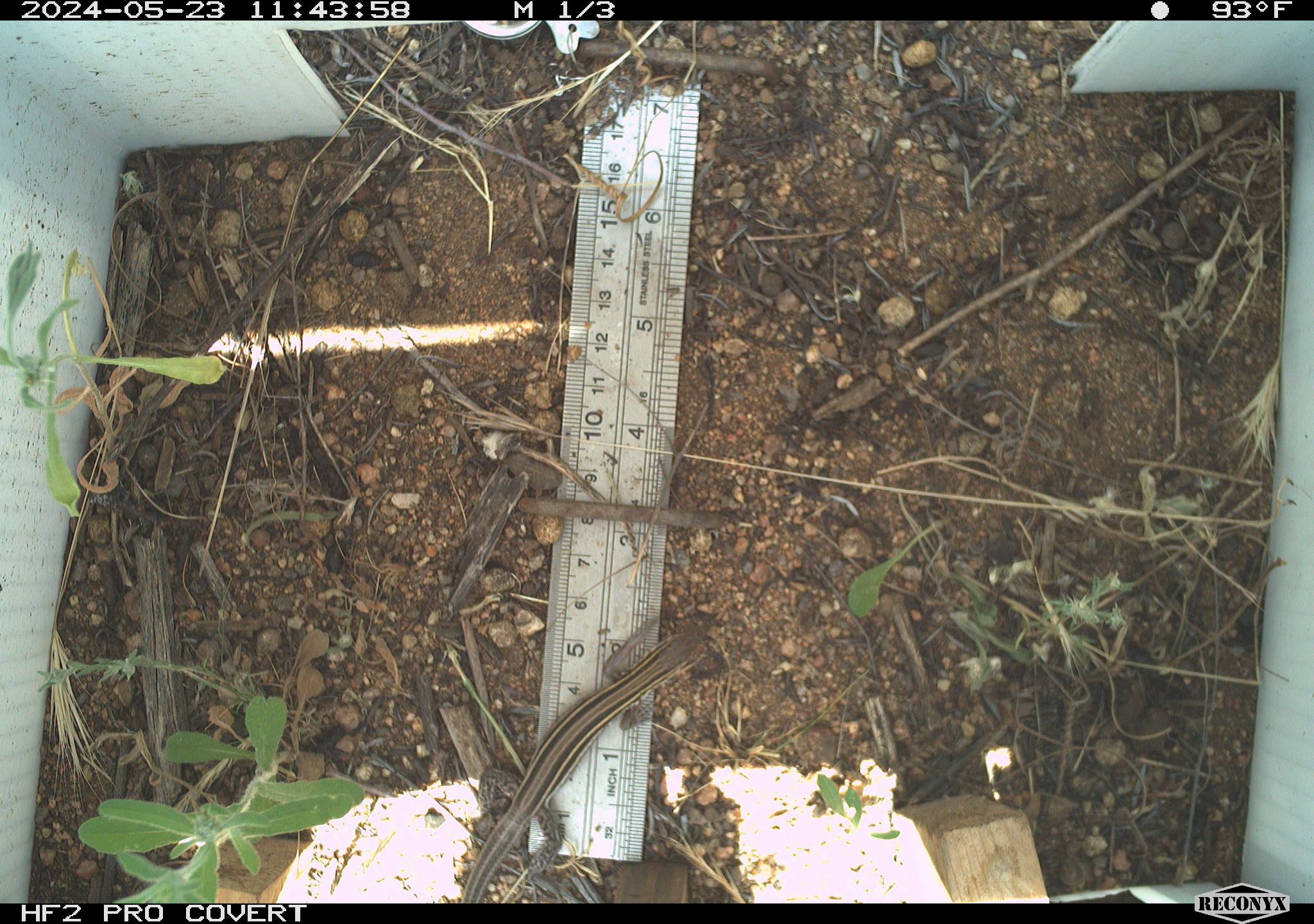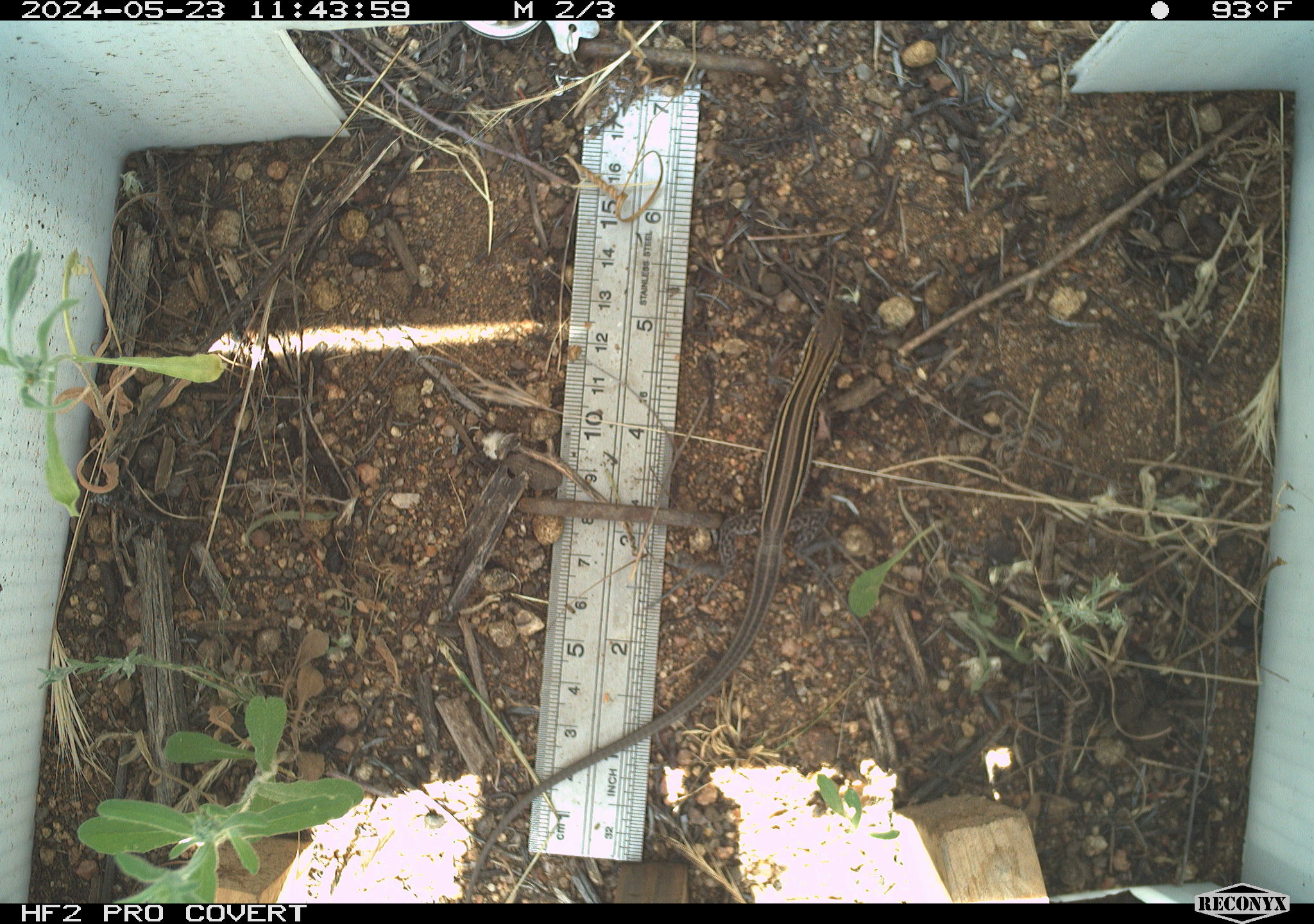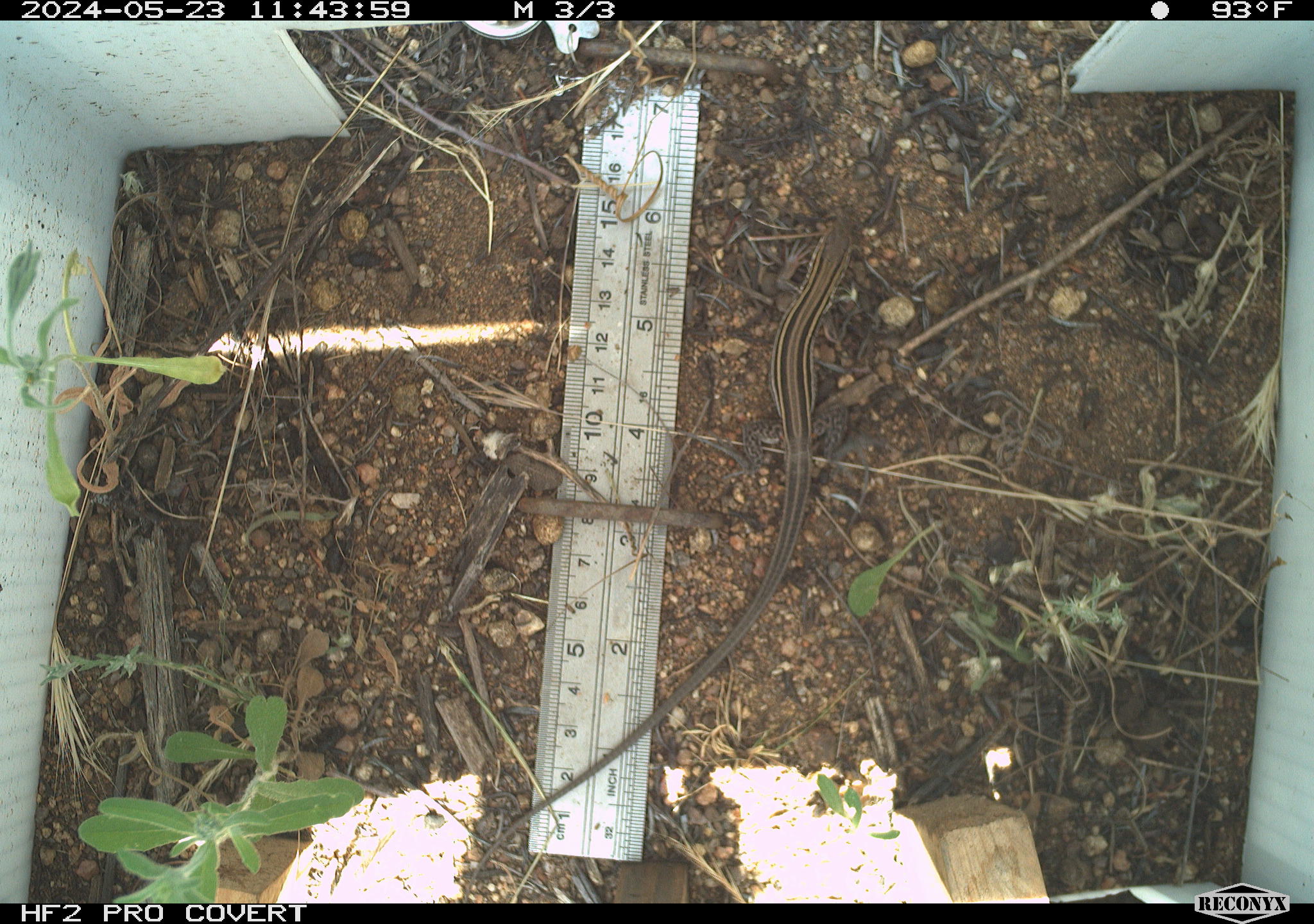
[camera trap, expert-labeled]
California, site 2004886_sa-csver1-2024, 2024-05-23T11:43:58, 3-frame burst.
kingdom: Animalia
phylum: Chordata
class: Reptilia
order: Squamata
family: Scincidae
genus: Plestiodon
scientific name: Plestiodon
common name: blue-tailed skinks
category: plestiodon species